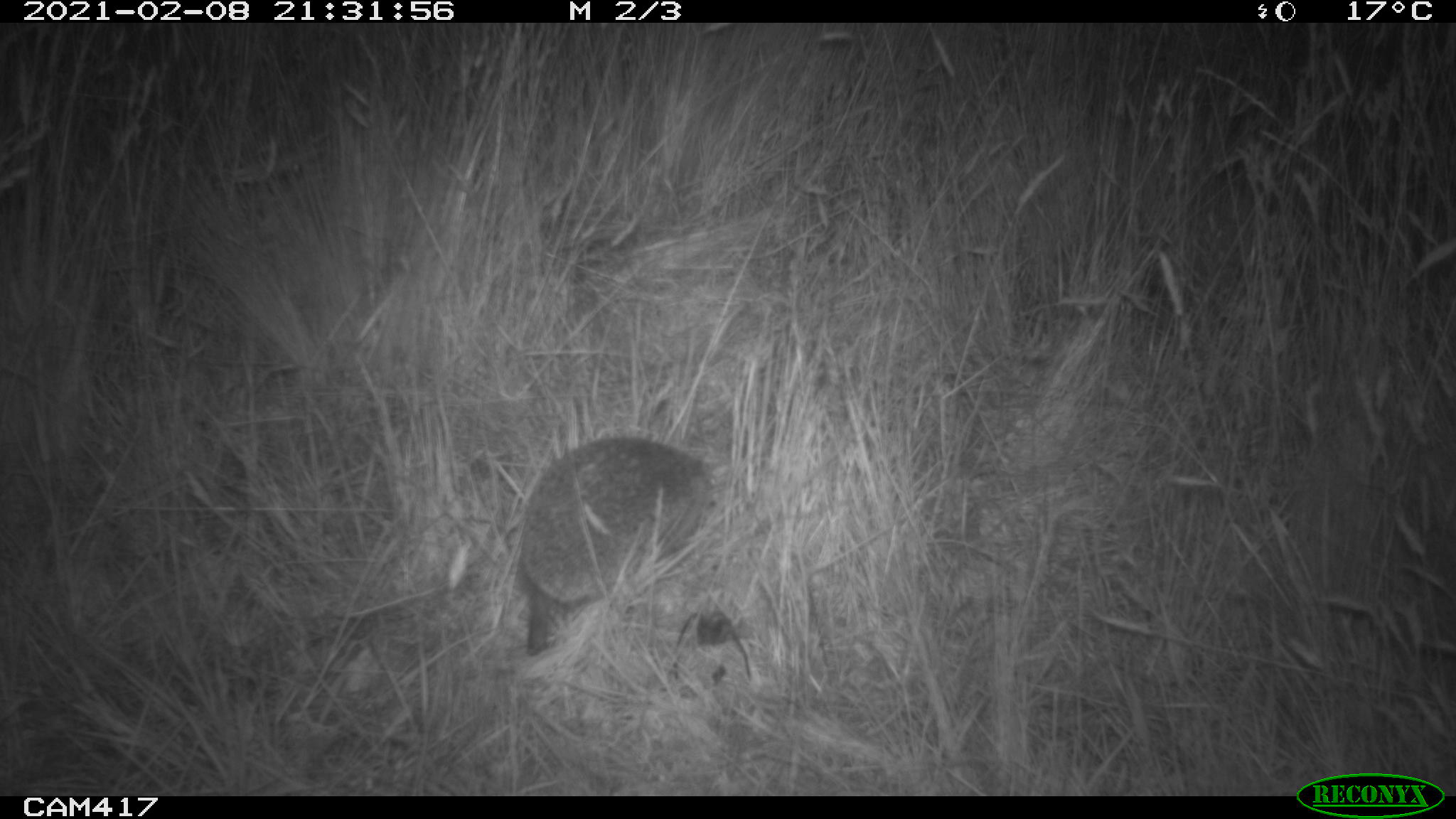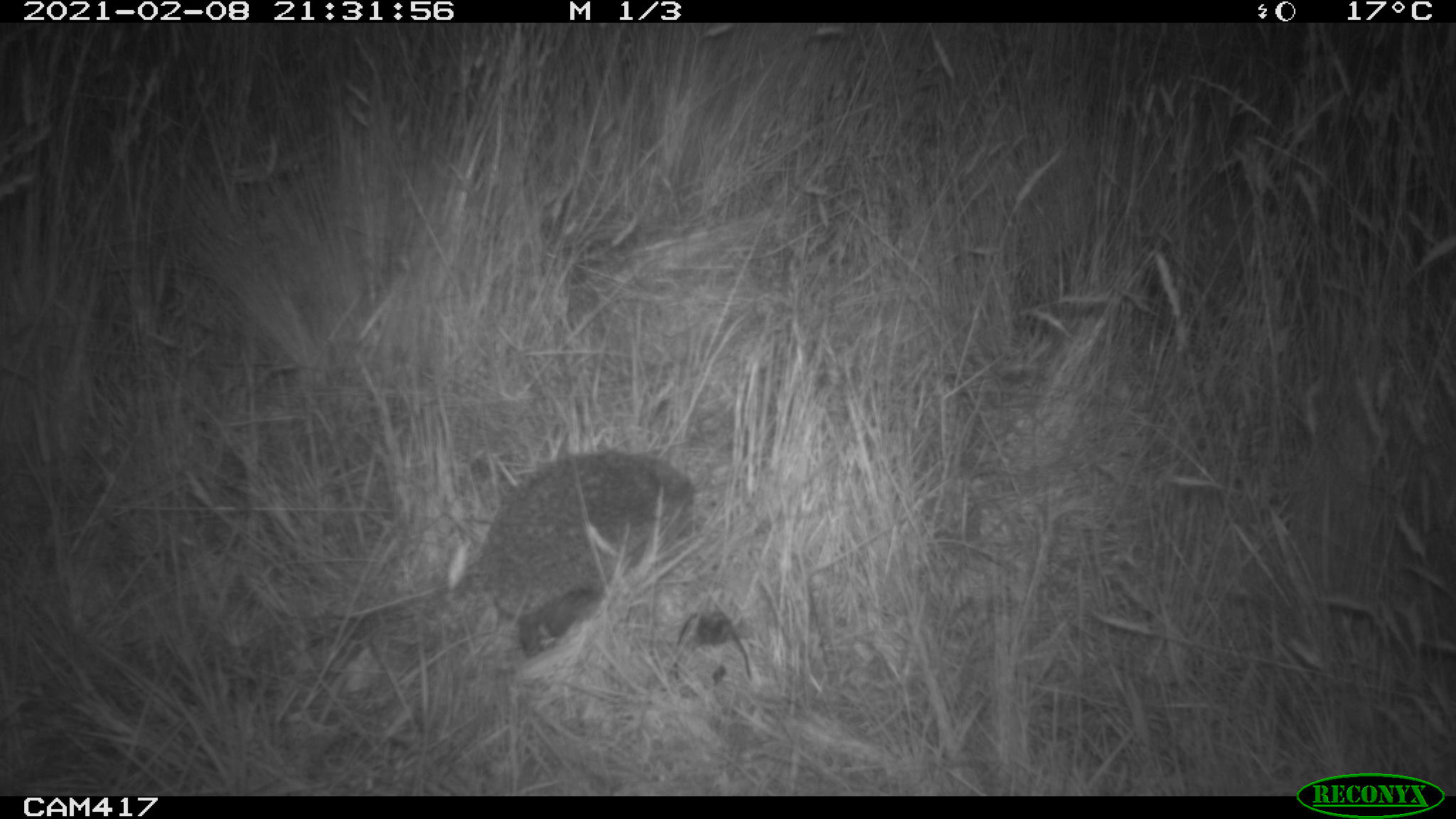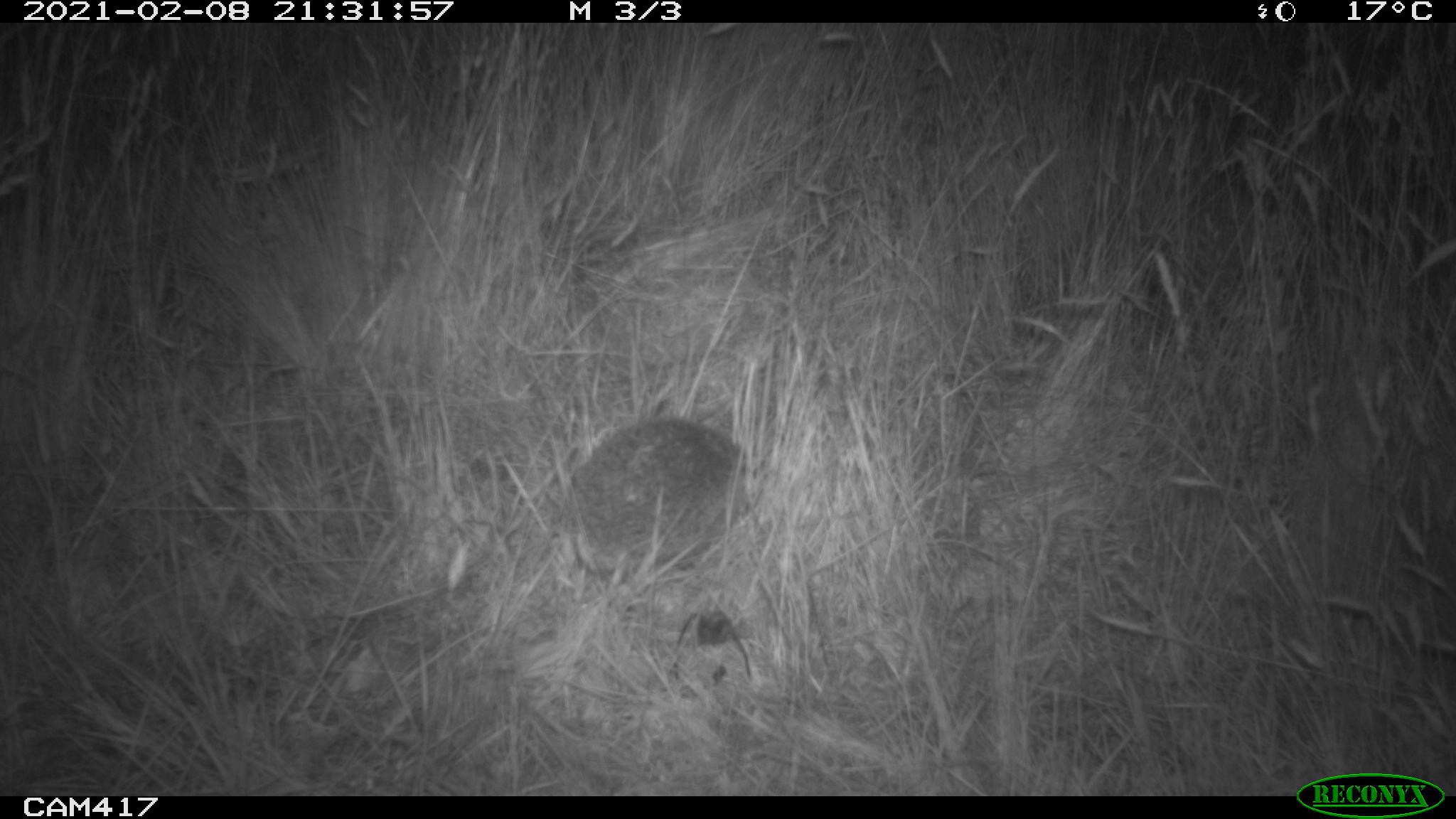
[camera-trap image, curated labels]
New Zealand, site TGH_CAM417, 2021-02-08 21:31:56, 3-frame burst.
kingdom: Animalia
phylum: Chordata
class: Mammalia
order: Eulipotyphla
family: Erinaceidae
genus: Erinaceus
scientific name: Erinaceus europaeus europaeus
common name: european hedgehog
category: hedgehog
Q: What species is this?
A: Hedgehog (european hedgehog) (Erinaceus europaeus europaeus).